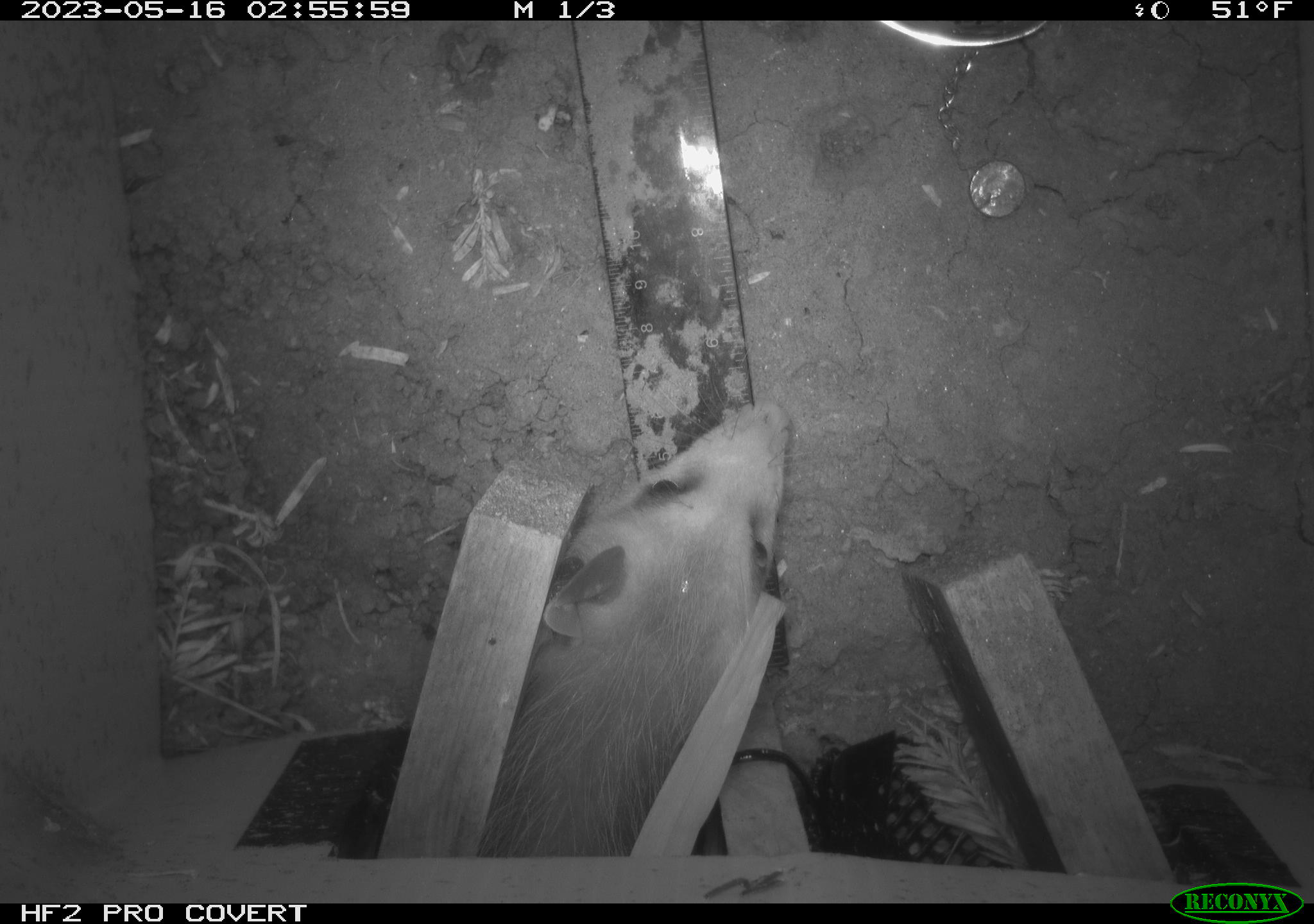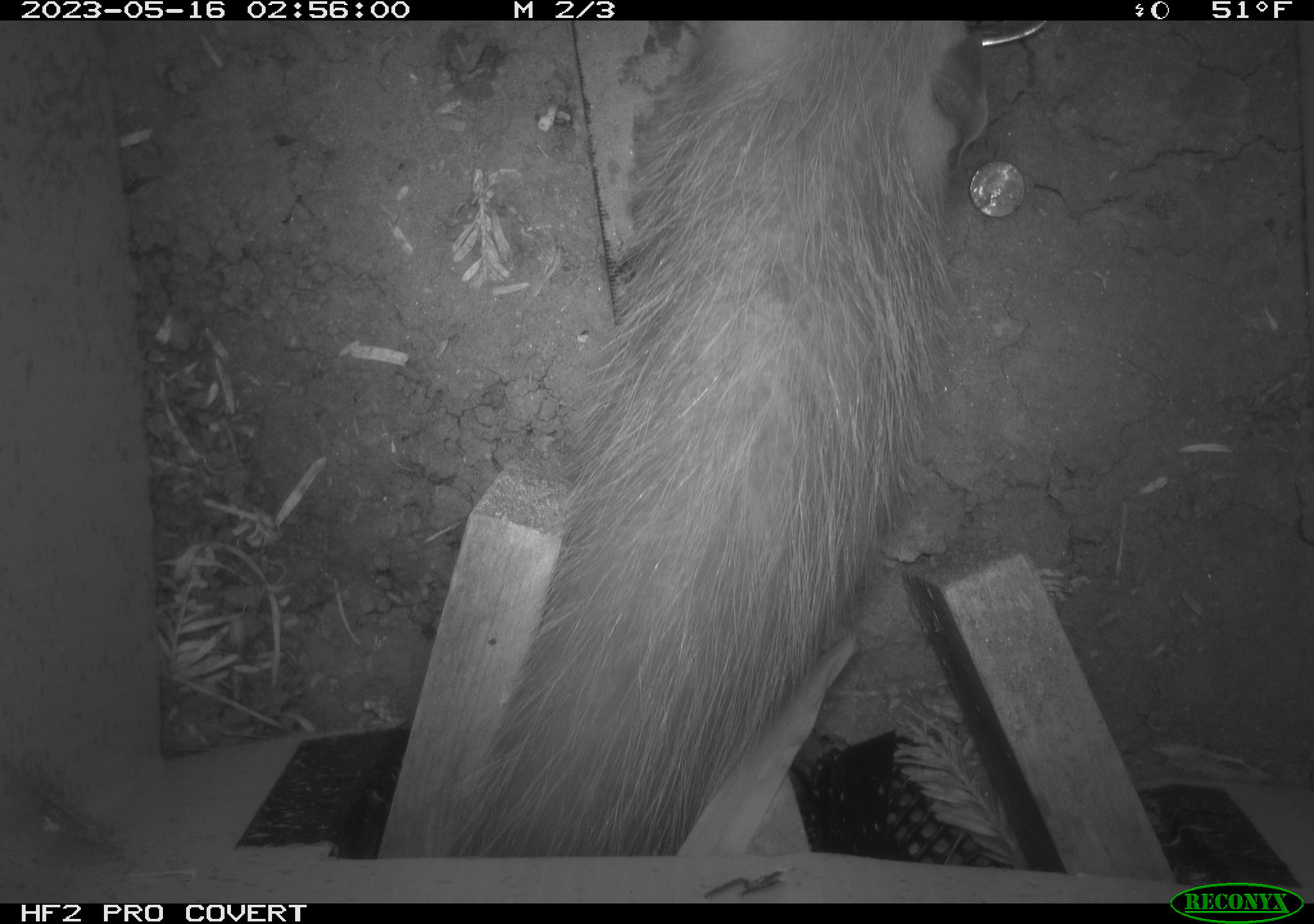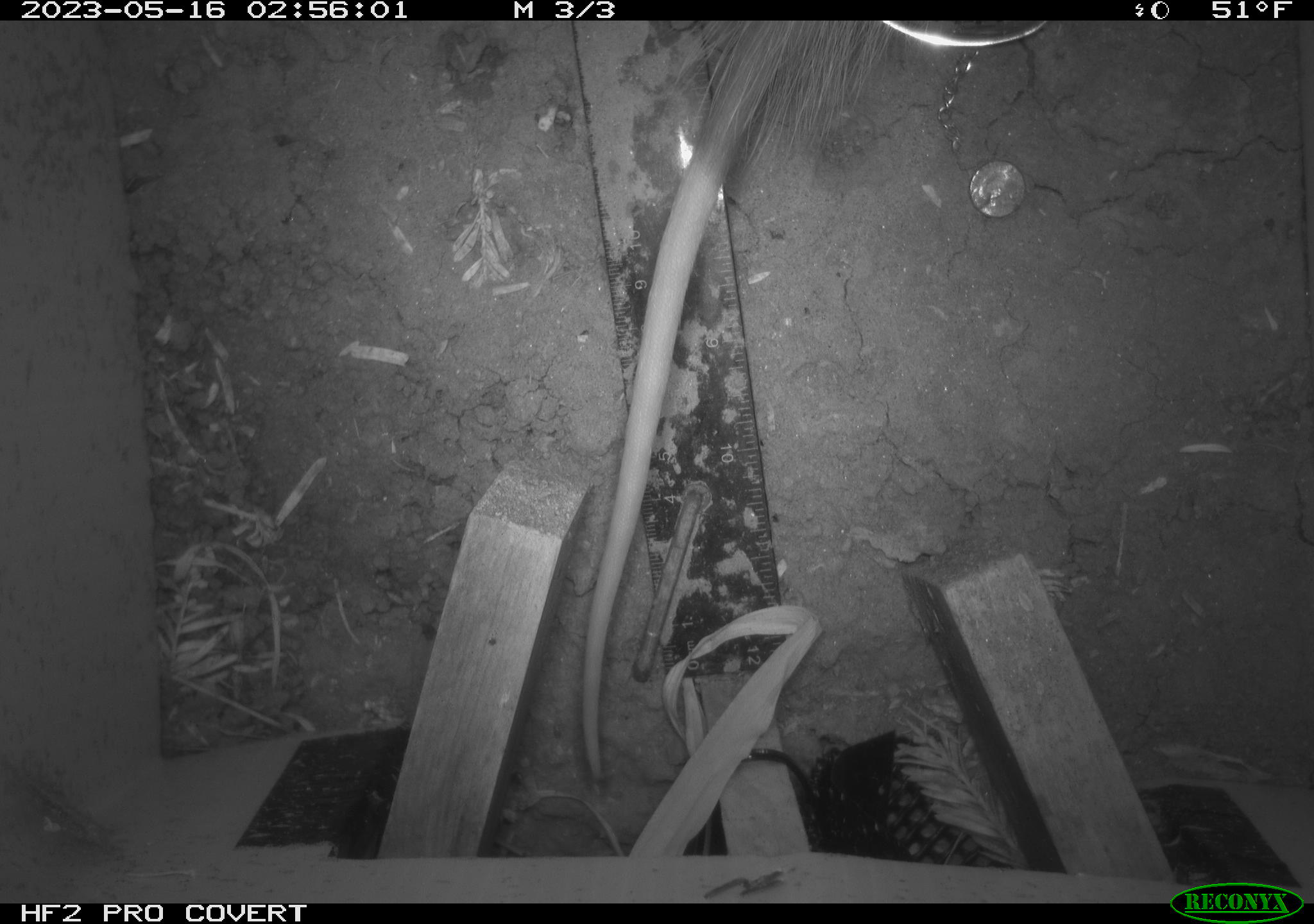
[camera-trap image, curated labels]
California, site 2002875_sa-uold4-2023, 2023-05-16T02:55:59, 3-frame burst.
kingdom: Animalia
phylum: Chordata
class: Mammalia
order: Didelphimorphia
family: Didelphidae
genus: Didelphis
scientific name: Didelphis virginiana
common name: virginia opossum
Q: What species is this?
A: Virginia opossum (Didelphis virginiana).